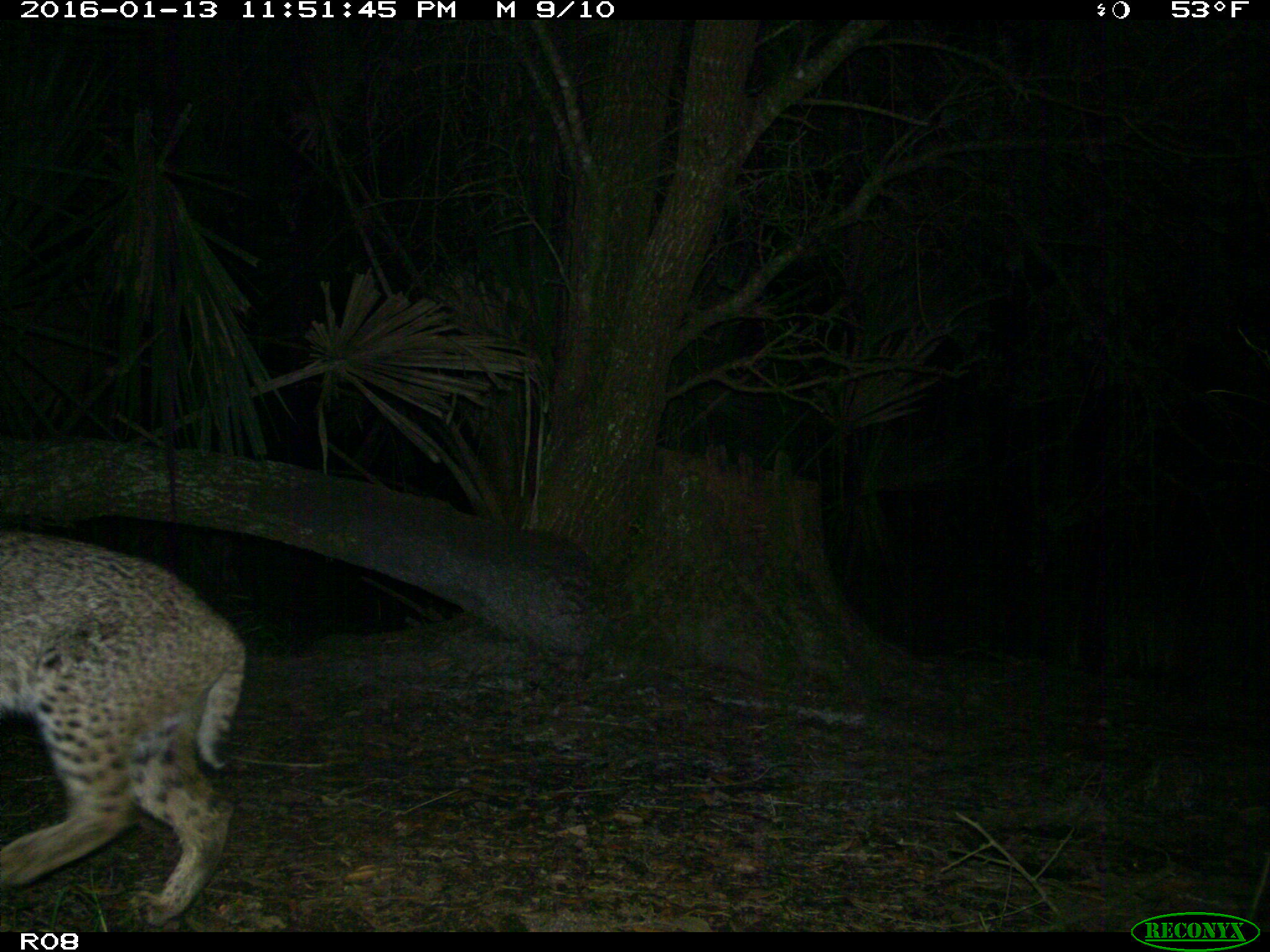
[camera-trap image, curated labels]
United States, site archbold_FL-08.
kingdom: Animalia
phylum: Chordata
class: Mammalia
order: Carnivora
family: Felidae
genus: Lynx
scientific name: Lynx rufus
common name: bobcat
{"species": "Lynx rufus (bobcat)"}